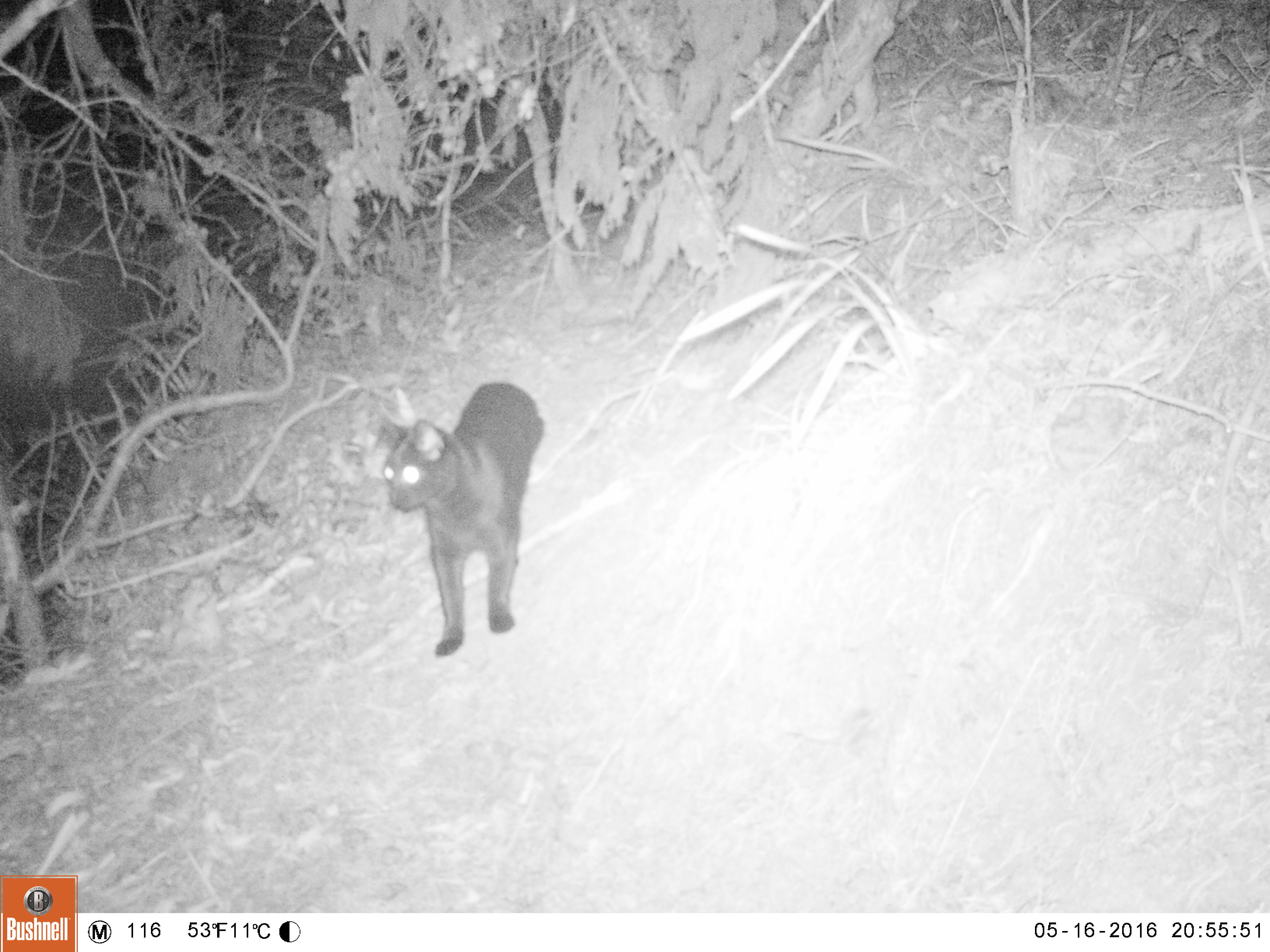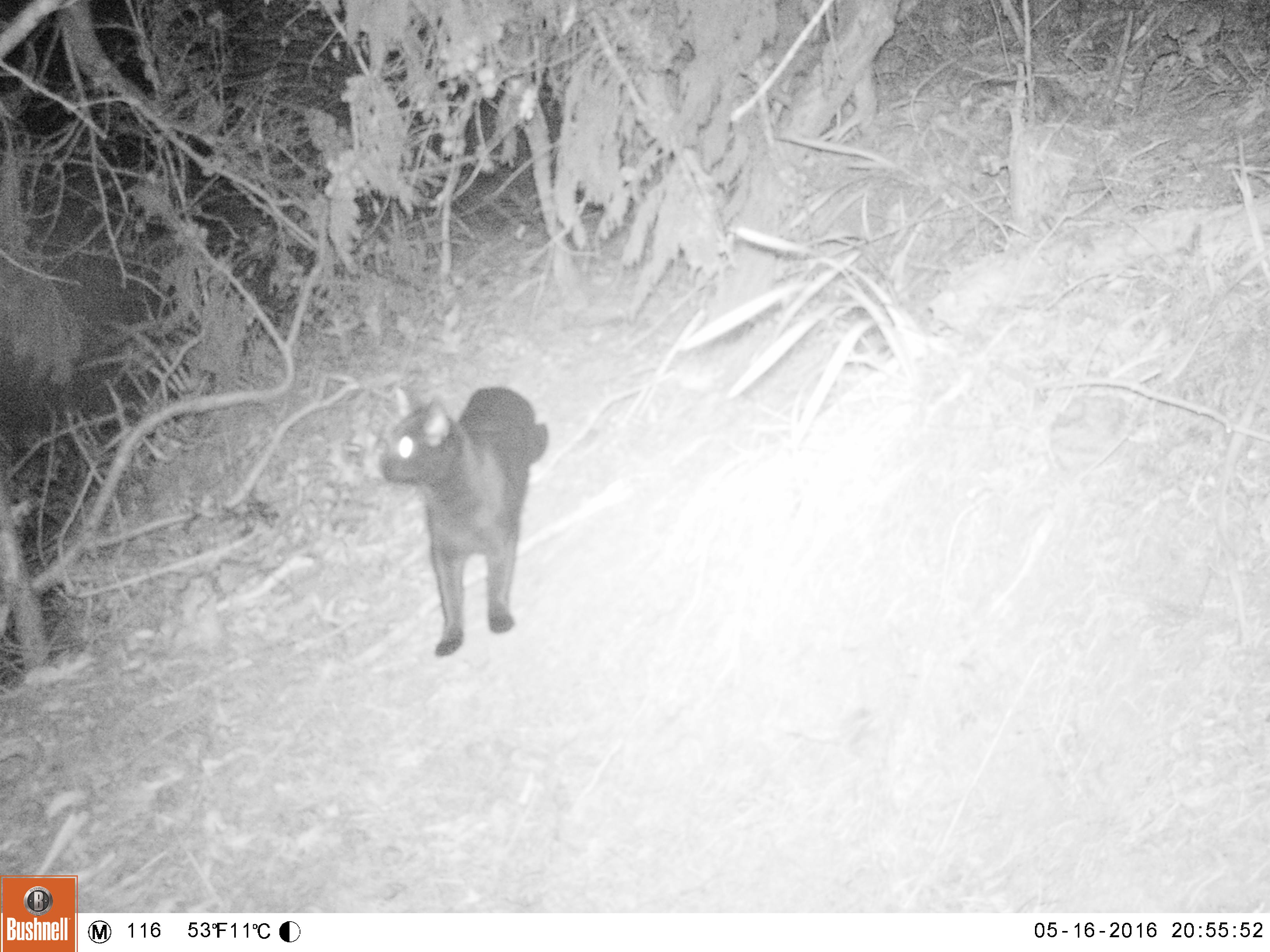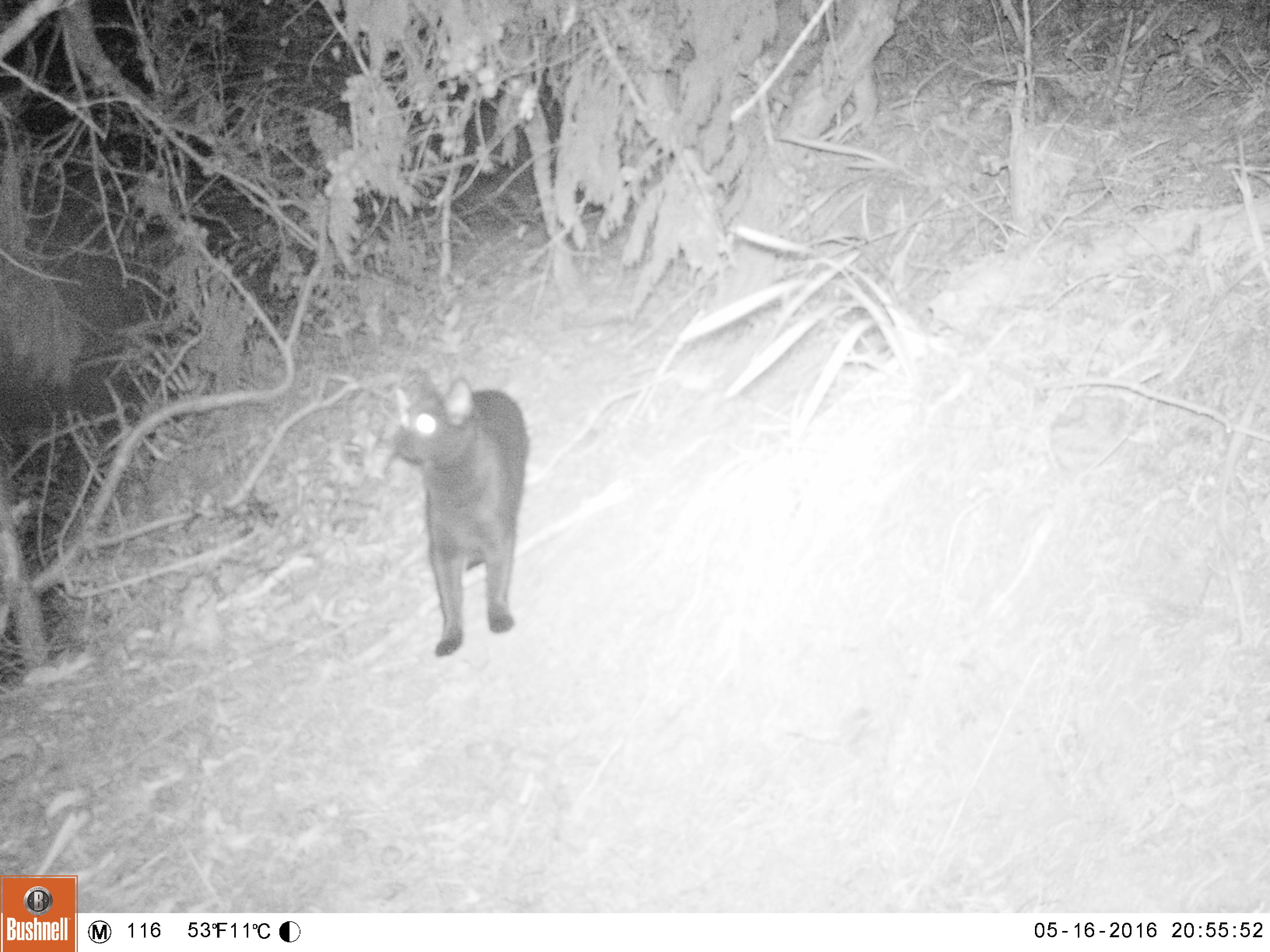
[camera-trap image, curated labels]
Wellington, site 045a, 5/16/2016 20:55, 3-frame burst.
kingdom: Animalia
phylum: Chordata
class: Mammalia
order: Carnivora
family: Felidae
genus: Felis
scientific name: Felis catus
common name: cat